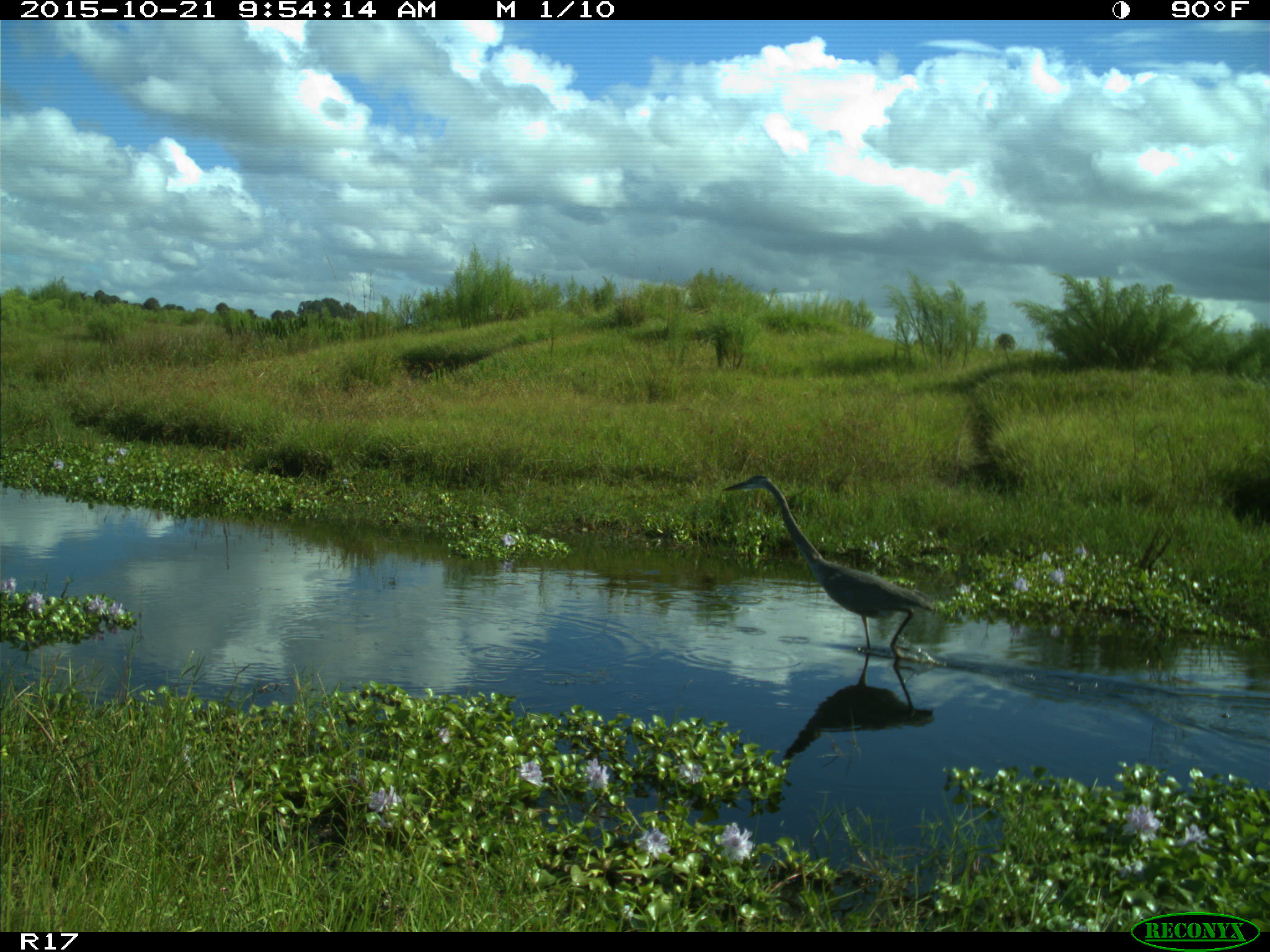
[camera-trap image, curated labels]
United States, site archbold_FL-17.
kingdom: Animalia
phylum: Chordata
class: Aves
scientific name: Aves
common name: birds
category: unidentified bird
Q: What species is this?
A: Unidentified bird (birds) (Aves).